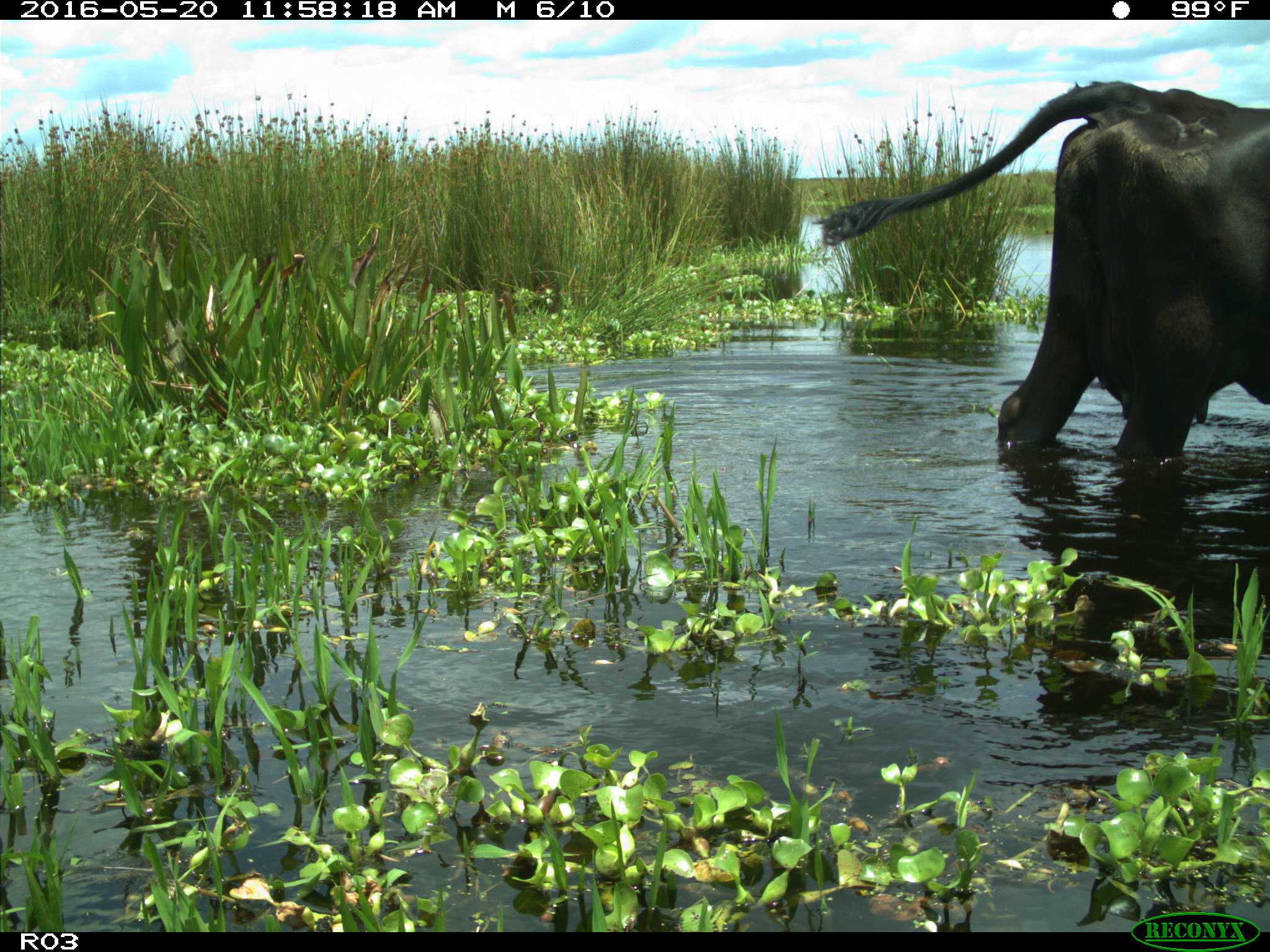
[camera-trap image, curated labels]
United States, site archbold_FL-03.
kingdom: Animalia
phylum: Chordata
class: Mammalia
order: Artiodactyla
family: Bovidae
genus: Bos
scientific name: Bos taurus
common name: domestic cow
Bos taurus (domestic cow).